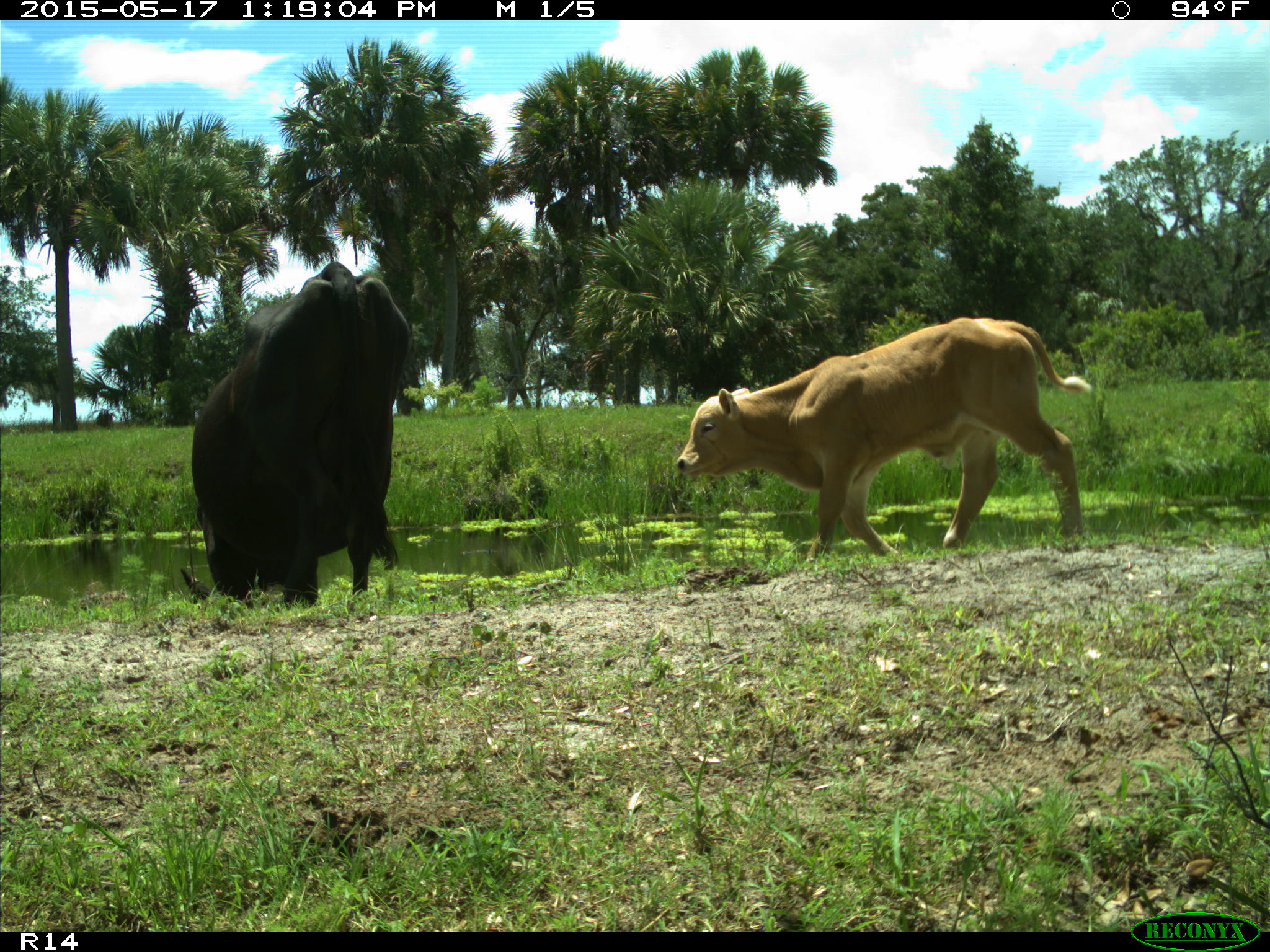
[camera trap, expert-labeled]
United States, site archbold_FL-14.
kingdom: Animalia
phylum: Chordata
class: Mammalia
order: Artiodactyla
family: Bovidae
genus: Bos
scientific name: Bos taurus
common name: domestic cow